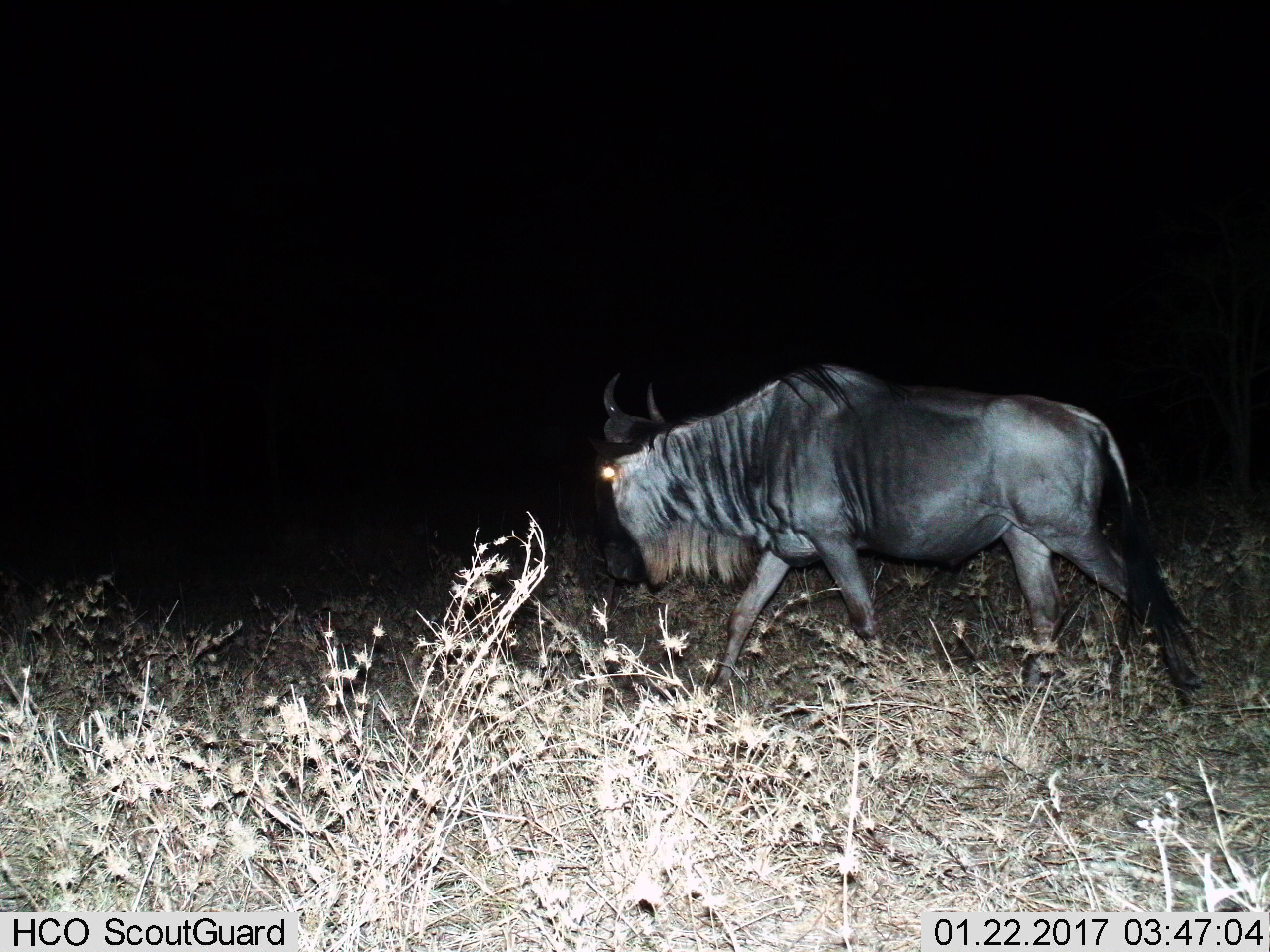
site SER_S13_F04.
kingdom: Animalia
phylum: Chordata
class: Mammalia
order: Artiodactyla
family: Bovidae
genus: Connochaetes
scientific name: Connochaetes taurinus taurinus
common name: blue wildebeest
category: wildebeestblue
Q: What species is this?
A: Wildebeestblue (blue wildebeest) (Connochaetes taurinus taurinus).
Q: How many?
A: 1.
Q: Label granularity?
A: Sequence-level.